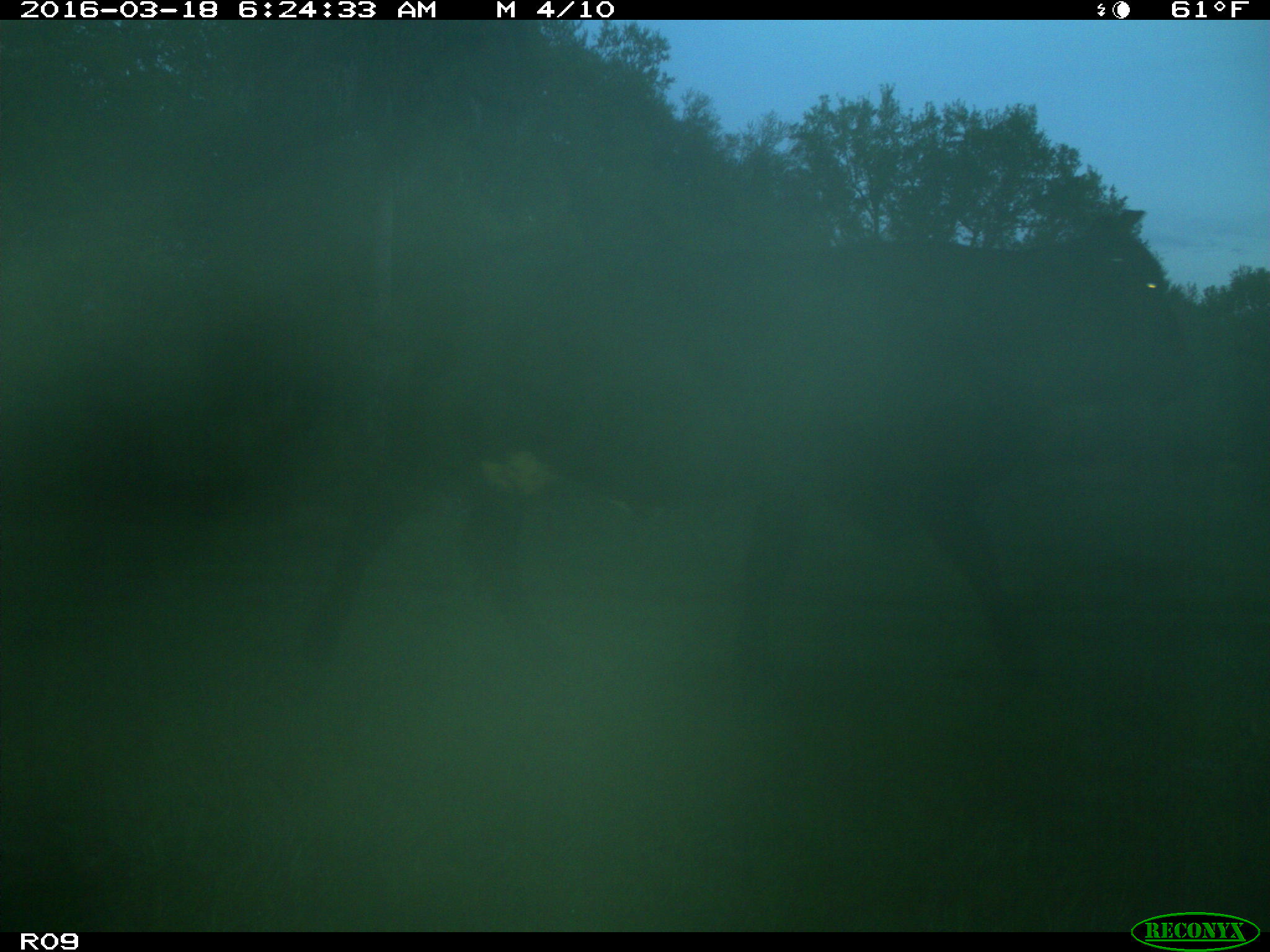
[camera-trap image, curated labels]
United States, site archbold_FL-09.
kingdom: Animalia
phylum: Chordata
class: Mammalia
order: Artiodactyla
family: Bovidae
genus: Bos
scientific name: Bos taurus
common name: domestic cow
Bos taurus (domestic cow).